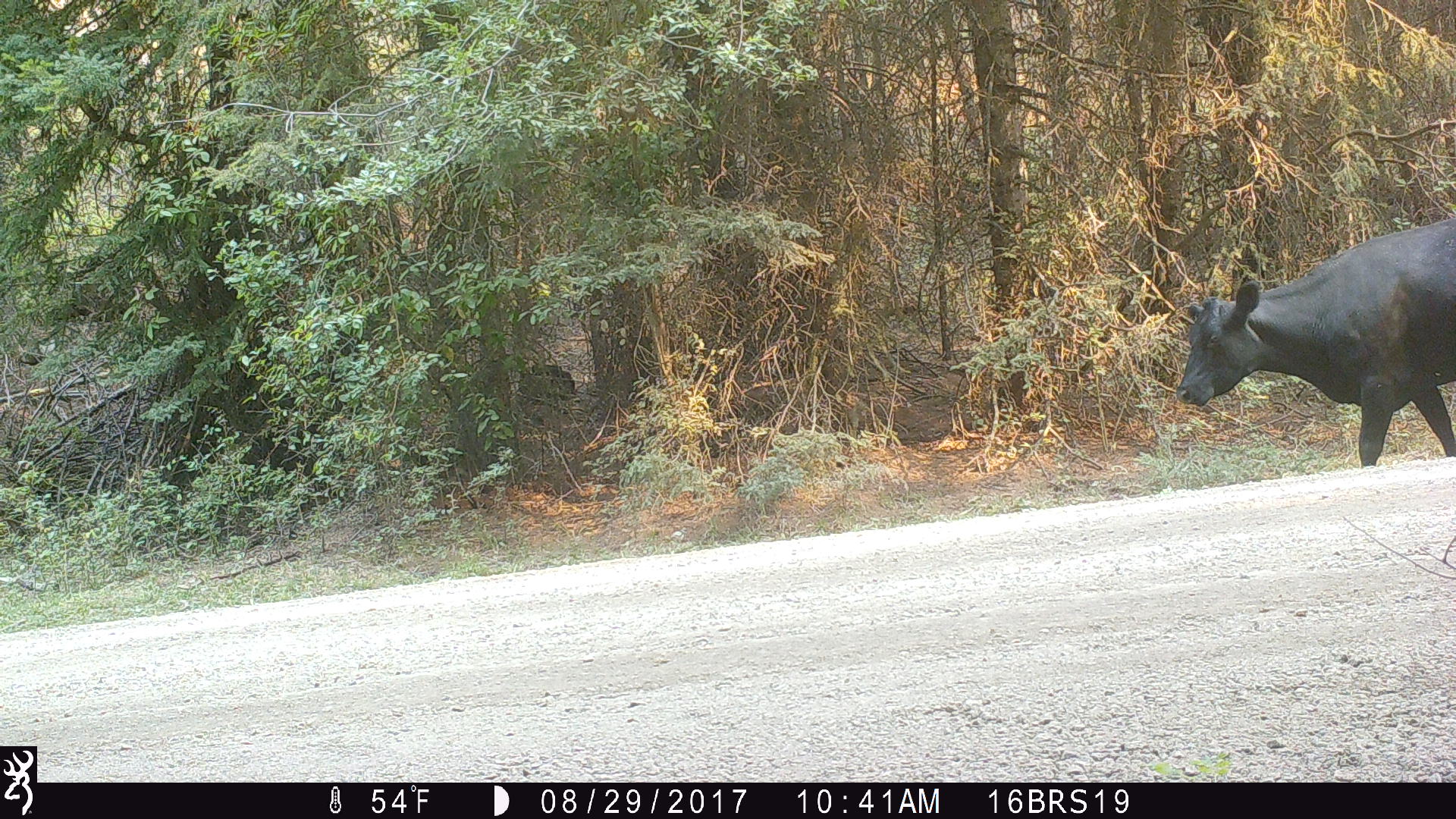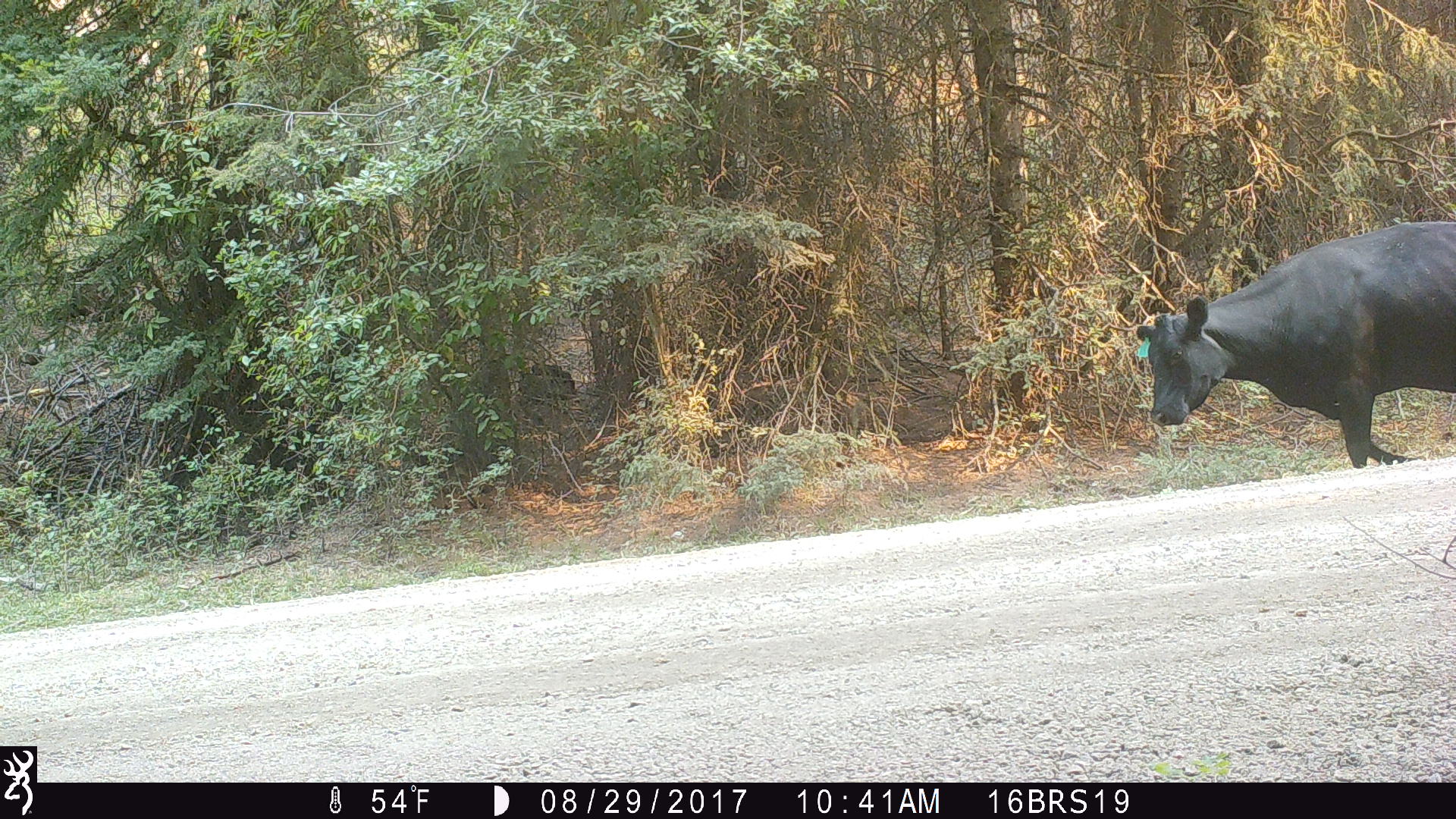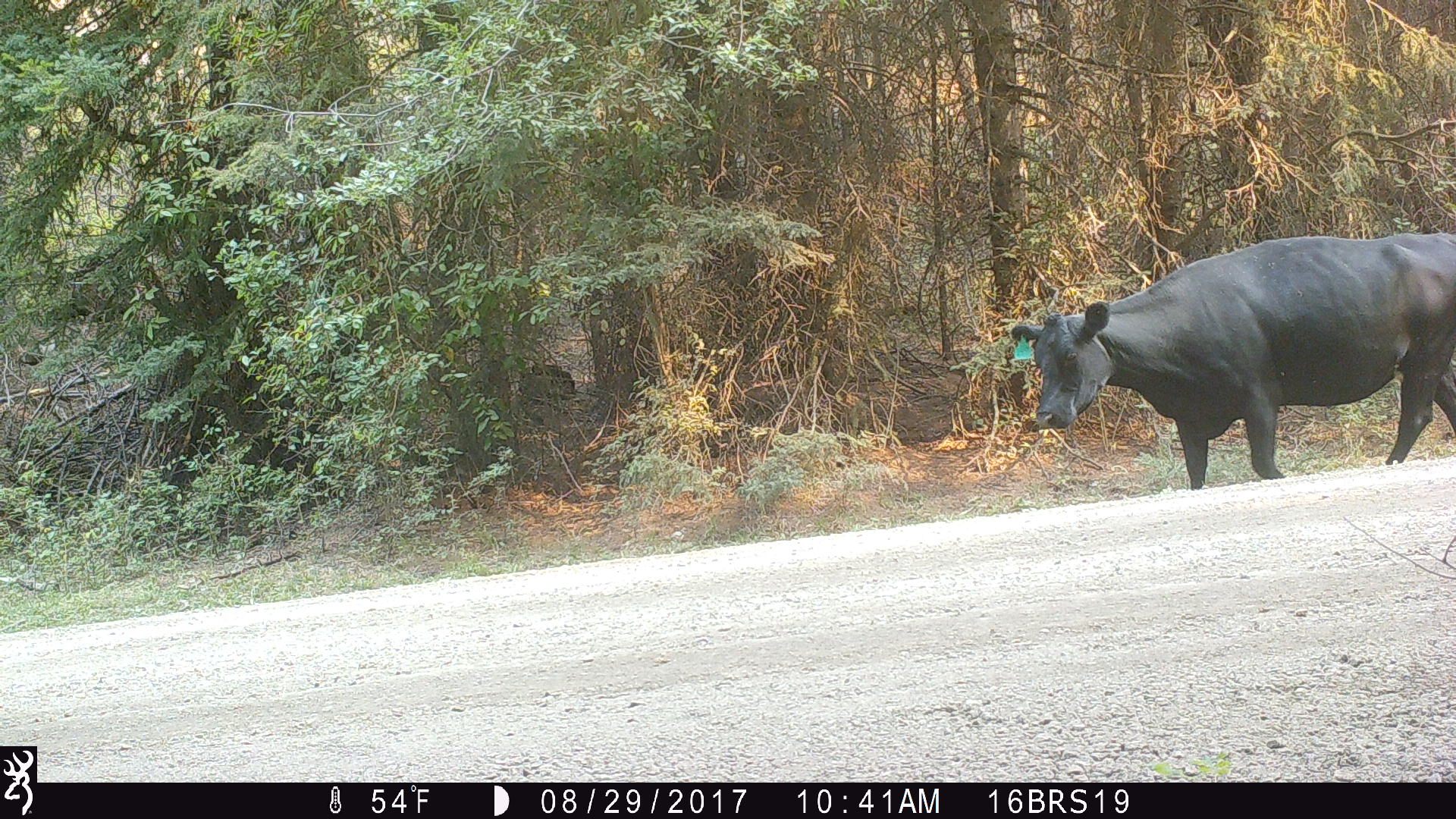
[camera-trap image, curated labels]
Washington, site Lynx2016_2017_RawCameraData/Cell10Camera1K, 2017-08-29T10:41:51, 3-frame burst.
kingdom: Animalia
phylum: Chordata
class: Mammalia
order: Artiodactyla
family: Bovidae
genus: Bos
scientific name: Bos taurus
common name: domestic cattle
Domestic cattle (Bos taurus). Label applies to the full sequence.